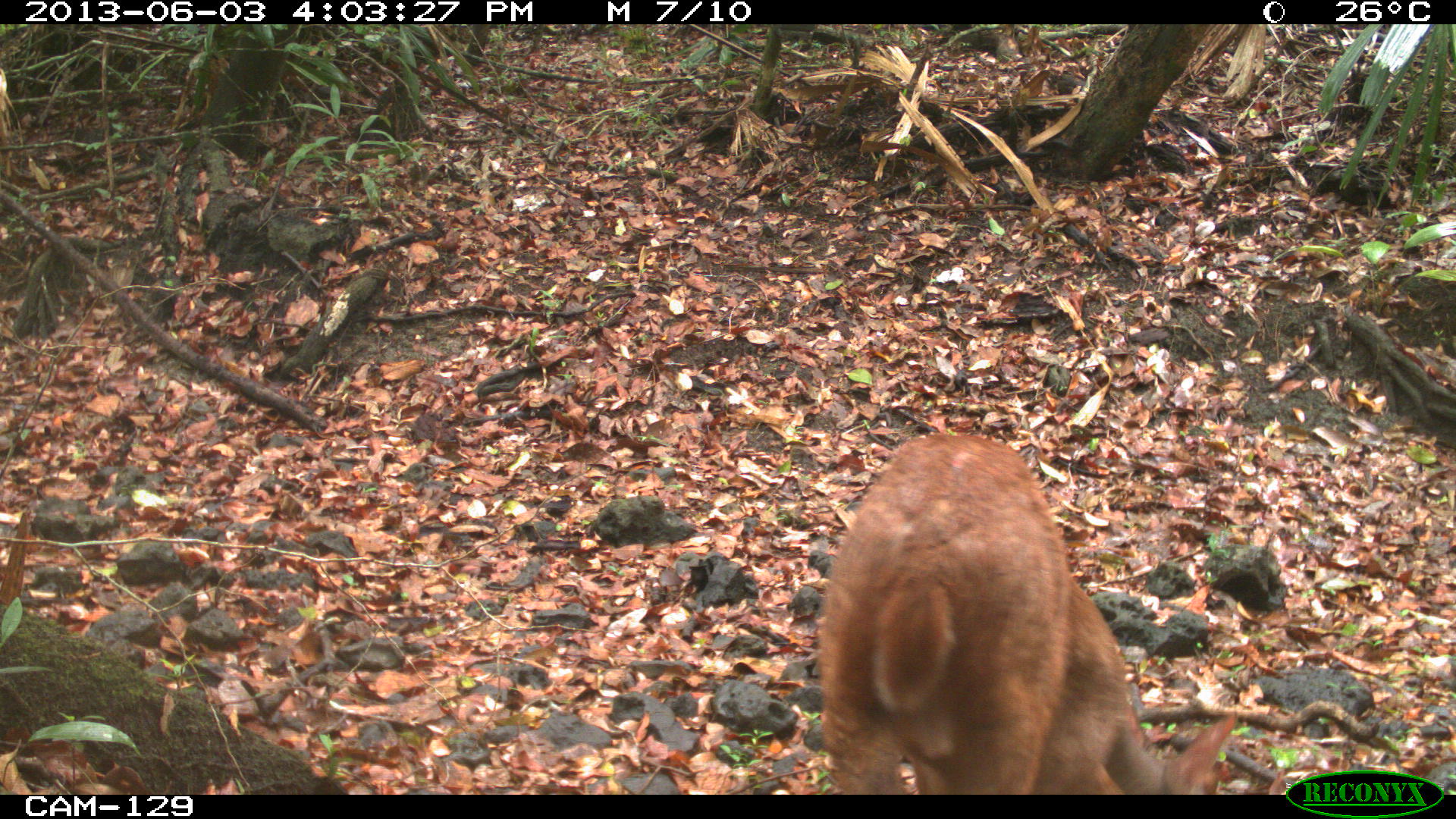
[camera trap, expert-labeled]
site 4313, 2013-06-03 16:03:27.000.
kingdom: Animalia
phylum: Chordata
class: Mammalia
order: Artiodactyla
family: Cervidae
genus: Mazama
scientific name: Mazama temama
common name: central american red brocket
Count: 1.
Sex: male.